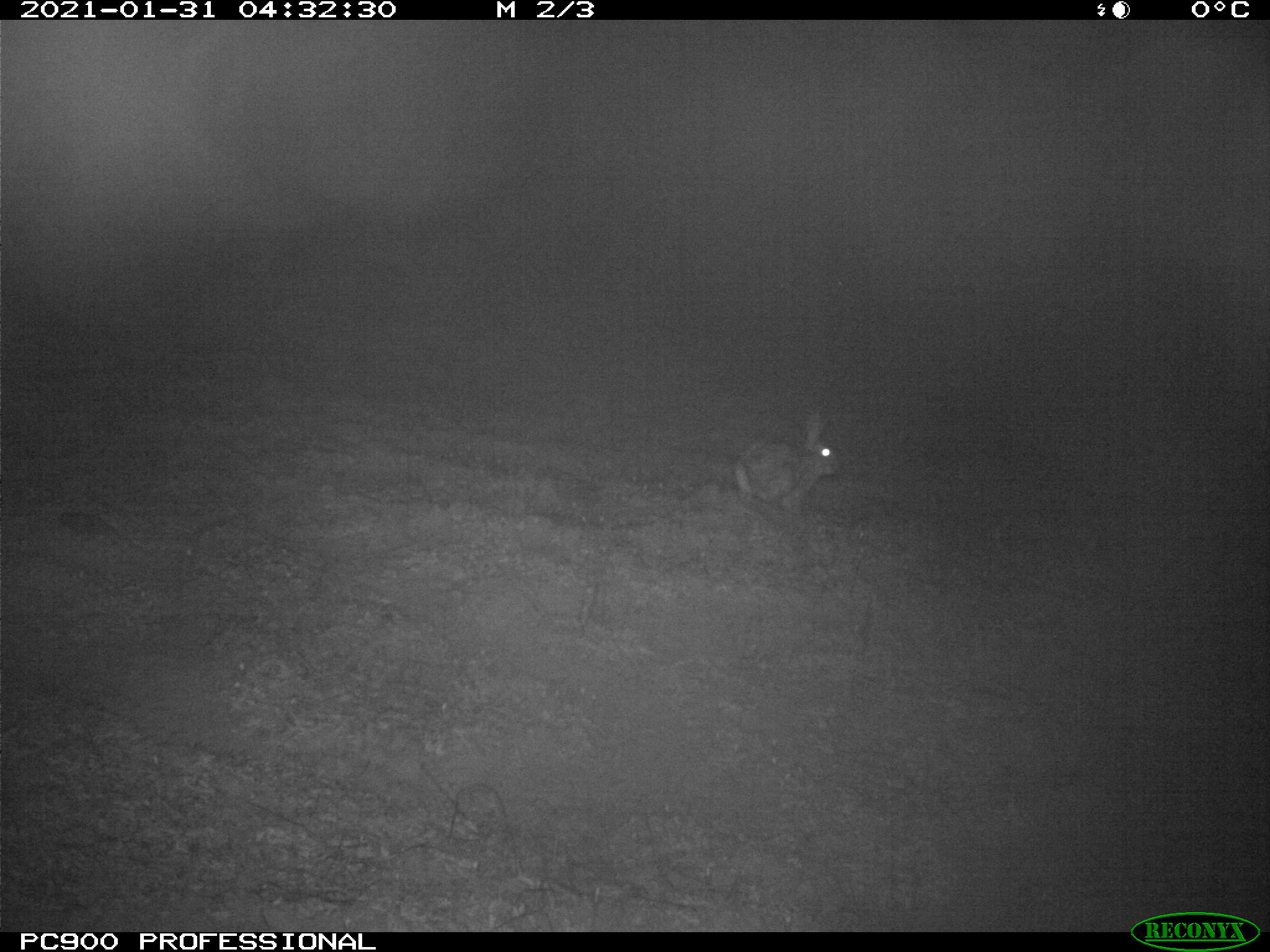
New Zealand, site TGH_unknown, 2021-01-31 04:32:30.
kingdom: Animalia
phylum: Chordata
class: Mammalia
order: Lagomorpha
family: Leporidae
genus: Oryctolagus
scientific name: Oryctolagus cuniculus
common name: european rabbit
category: rabbit